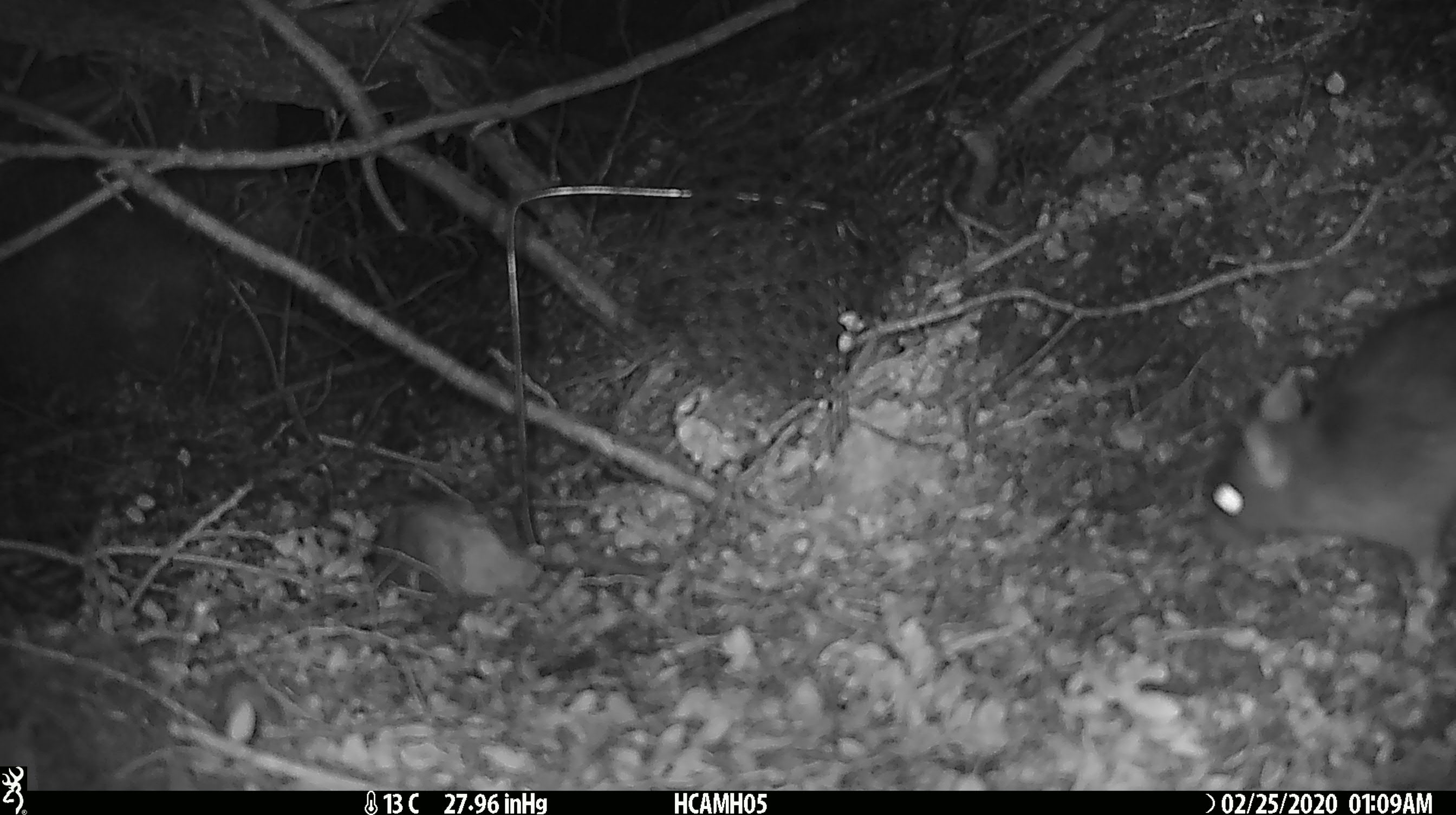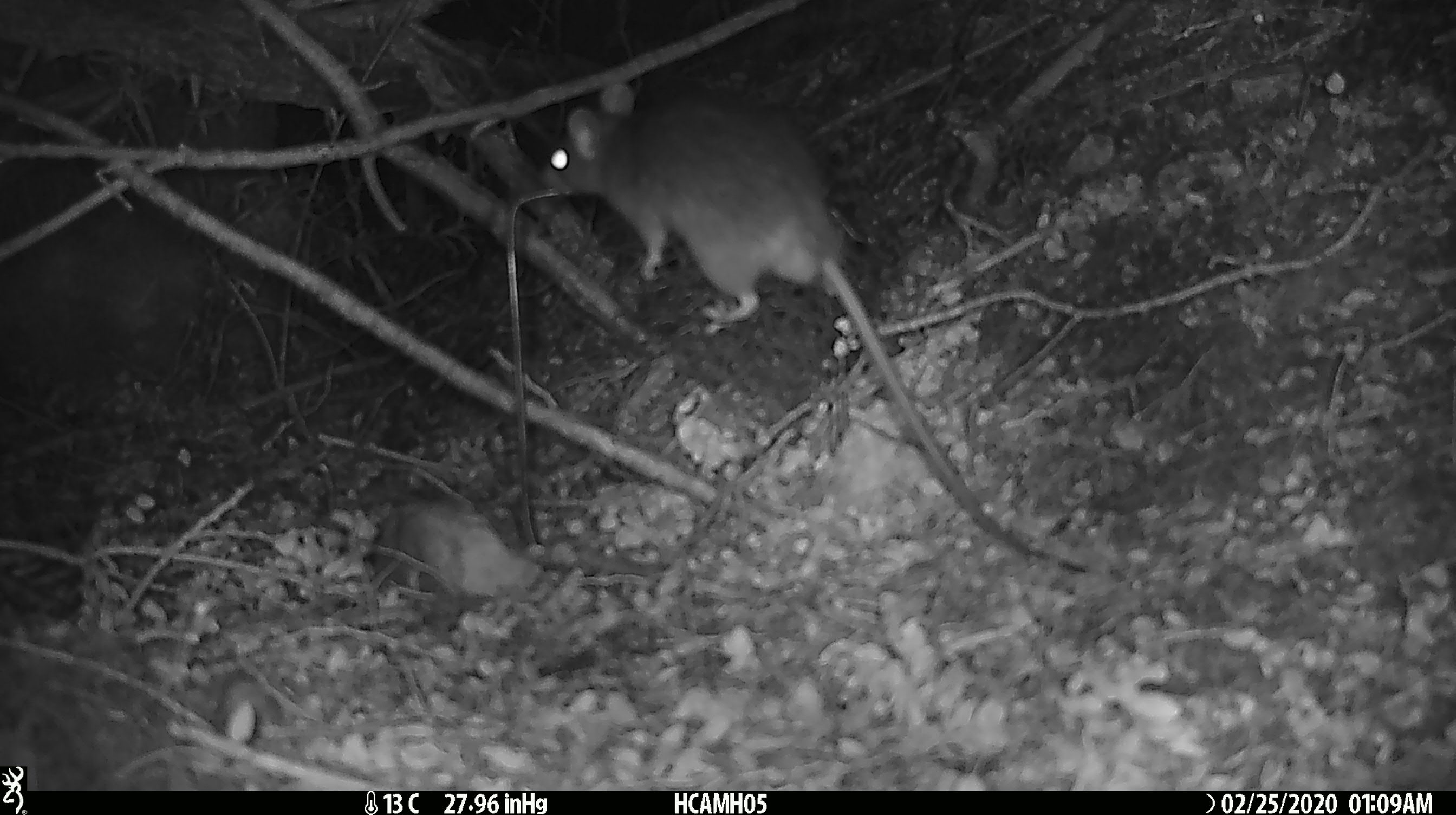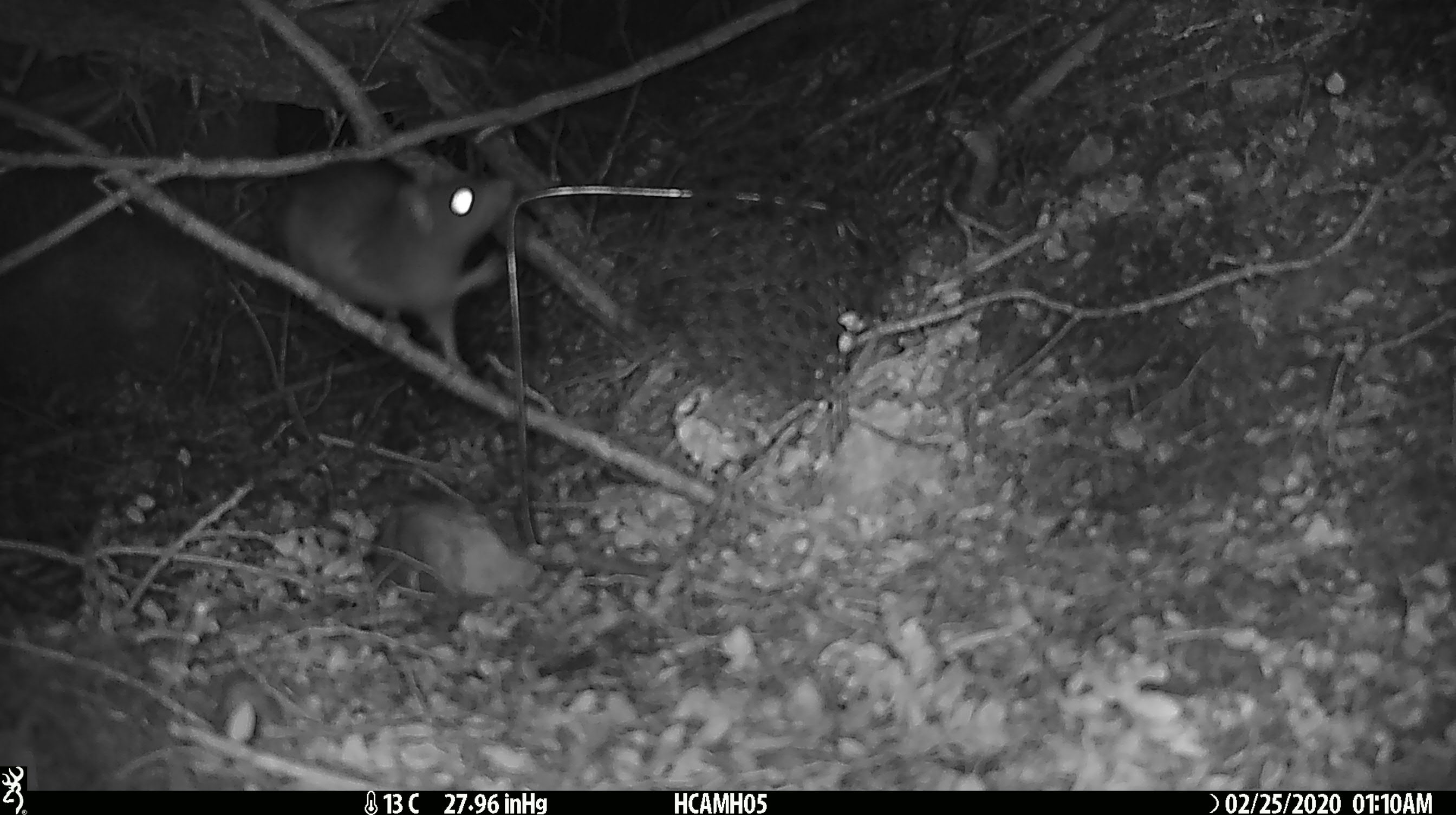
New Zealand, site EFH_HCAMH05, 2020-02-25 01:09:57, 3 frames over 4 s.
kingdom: Animalia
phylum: Chordata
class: Mammalia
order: Rodentia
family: Muridae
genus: Rattus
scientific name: Rattus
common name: rat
Rat (Rattus).